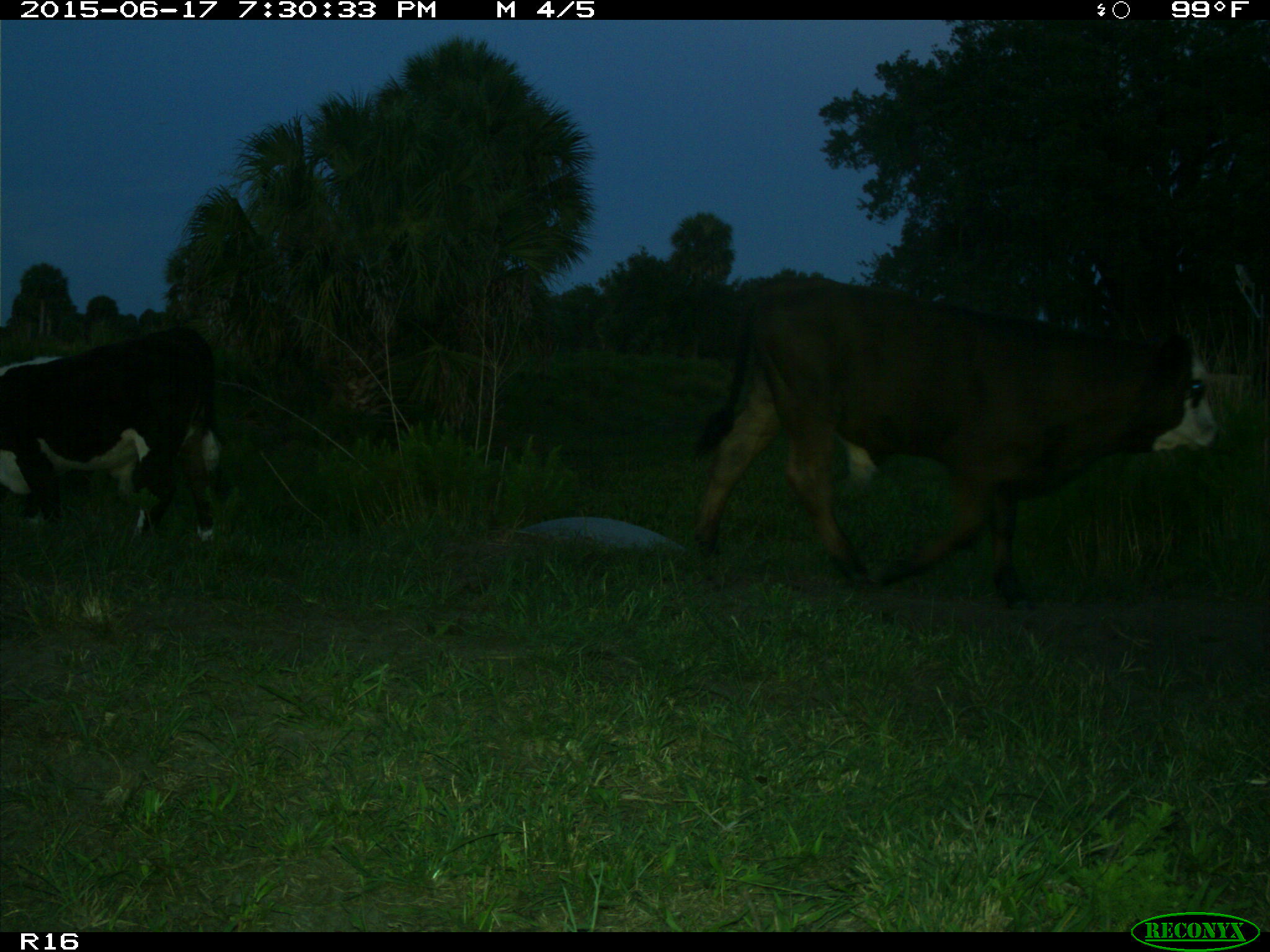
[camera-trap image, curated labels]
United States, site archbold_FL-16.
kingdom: Animalia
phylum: Chordata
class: Mammalia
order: Artiodactyla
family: Bovidae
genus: Bos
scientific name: Bos taurus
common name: domestic cow